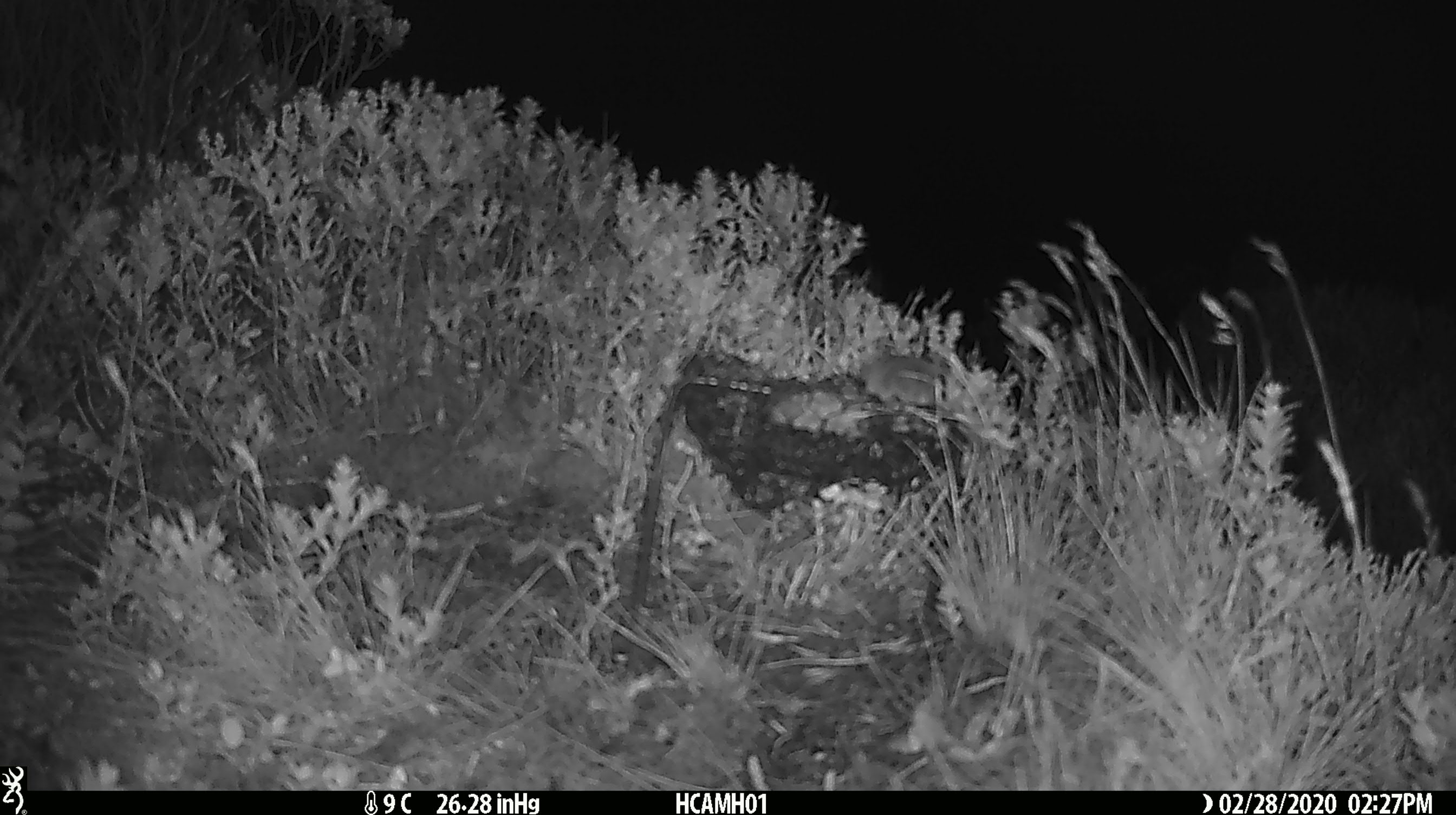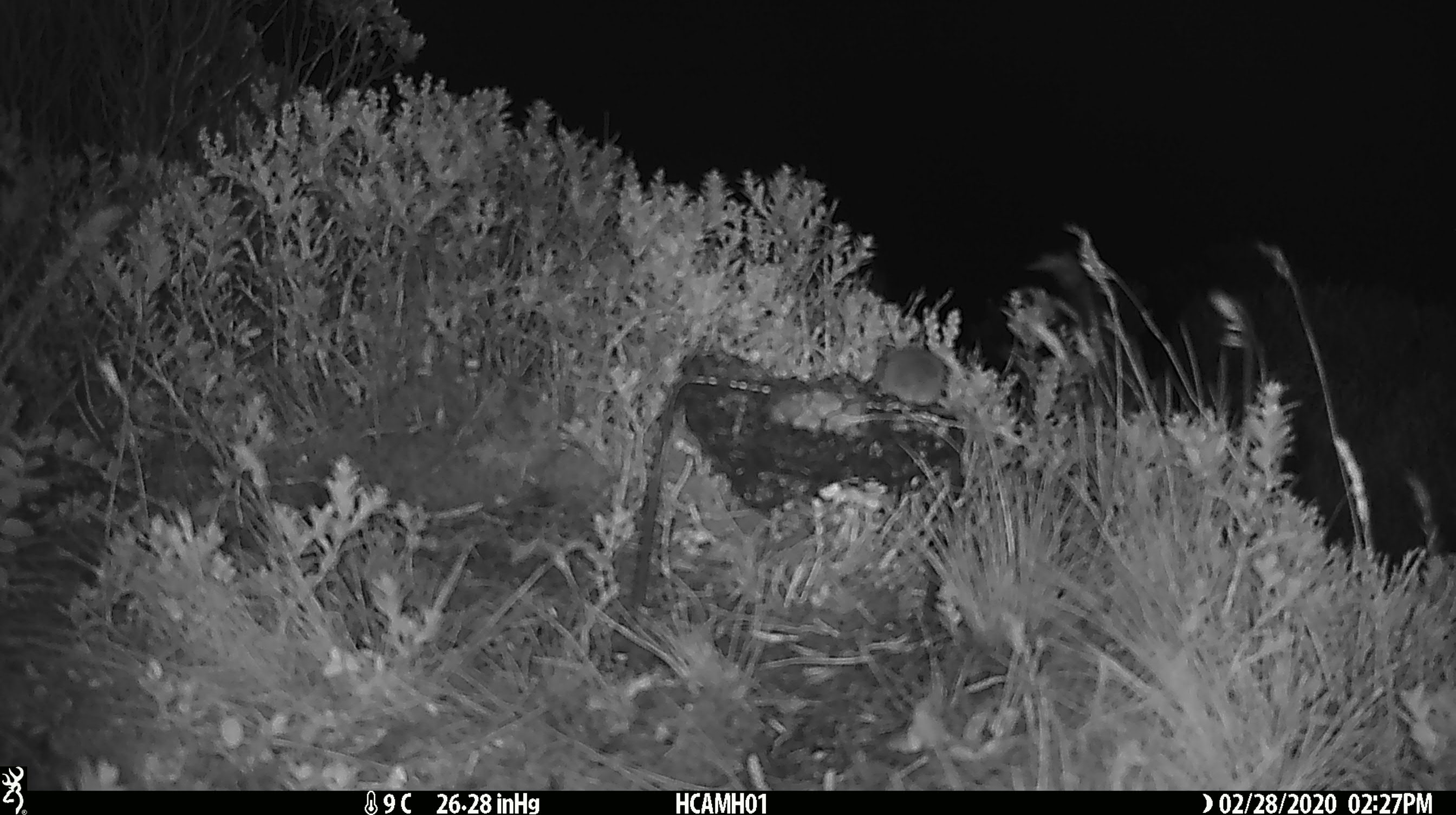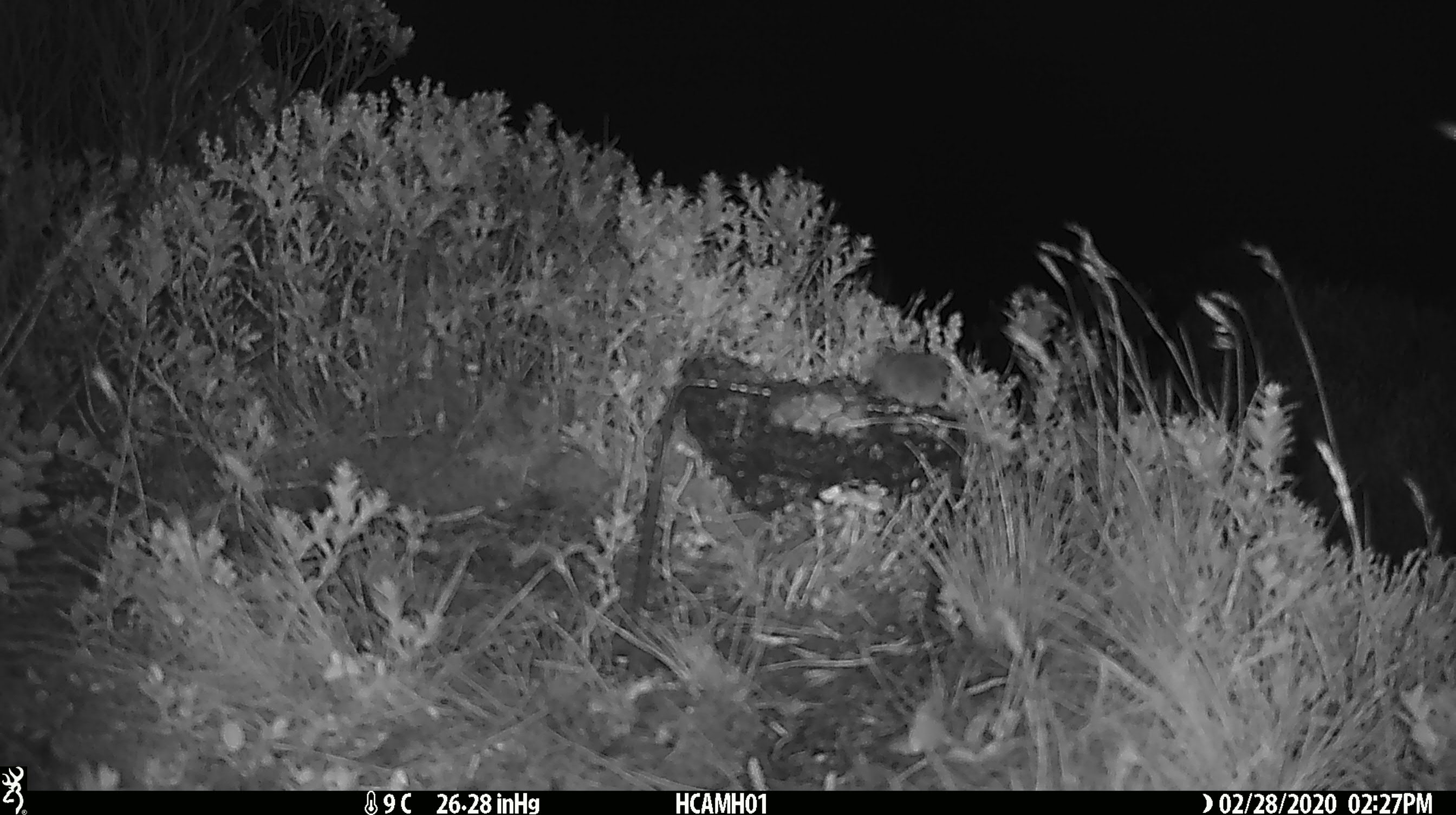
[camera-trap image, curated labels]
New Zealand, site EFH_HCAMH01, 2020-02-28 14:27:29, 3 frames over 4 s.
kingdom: Animalia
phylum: Chordata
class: Mammalia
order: Rodentia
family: Muridae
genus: Mus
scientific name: Mus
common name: mouse